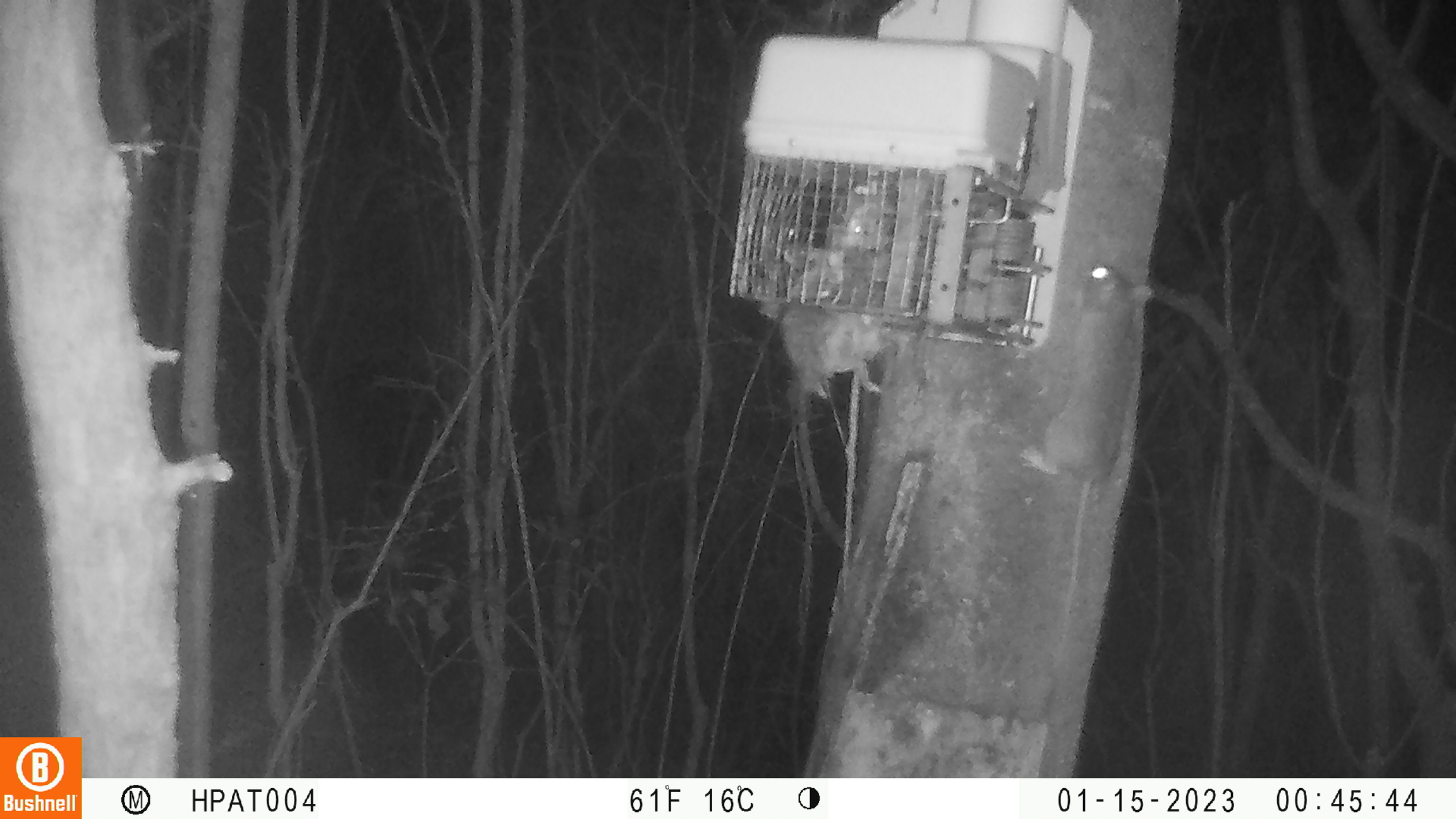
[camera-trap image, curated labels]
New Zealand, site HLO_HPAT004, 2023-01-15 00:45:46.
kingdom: Animalia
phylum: Chordata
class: Mammalia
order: Rodentia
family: Muridae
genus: Rattus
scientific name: Rattus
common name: rat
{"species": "rat (Rattus)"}